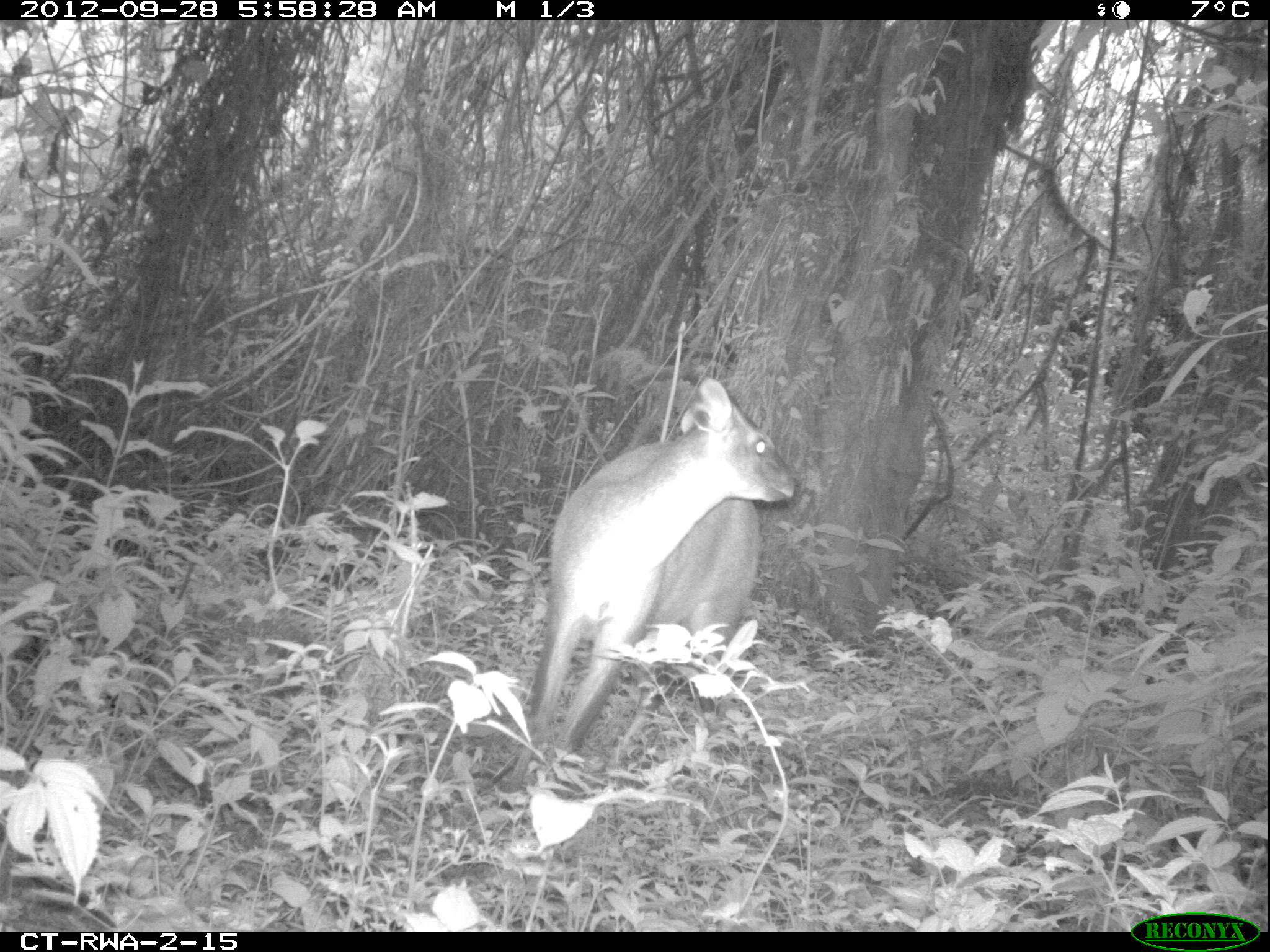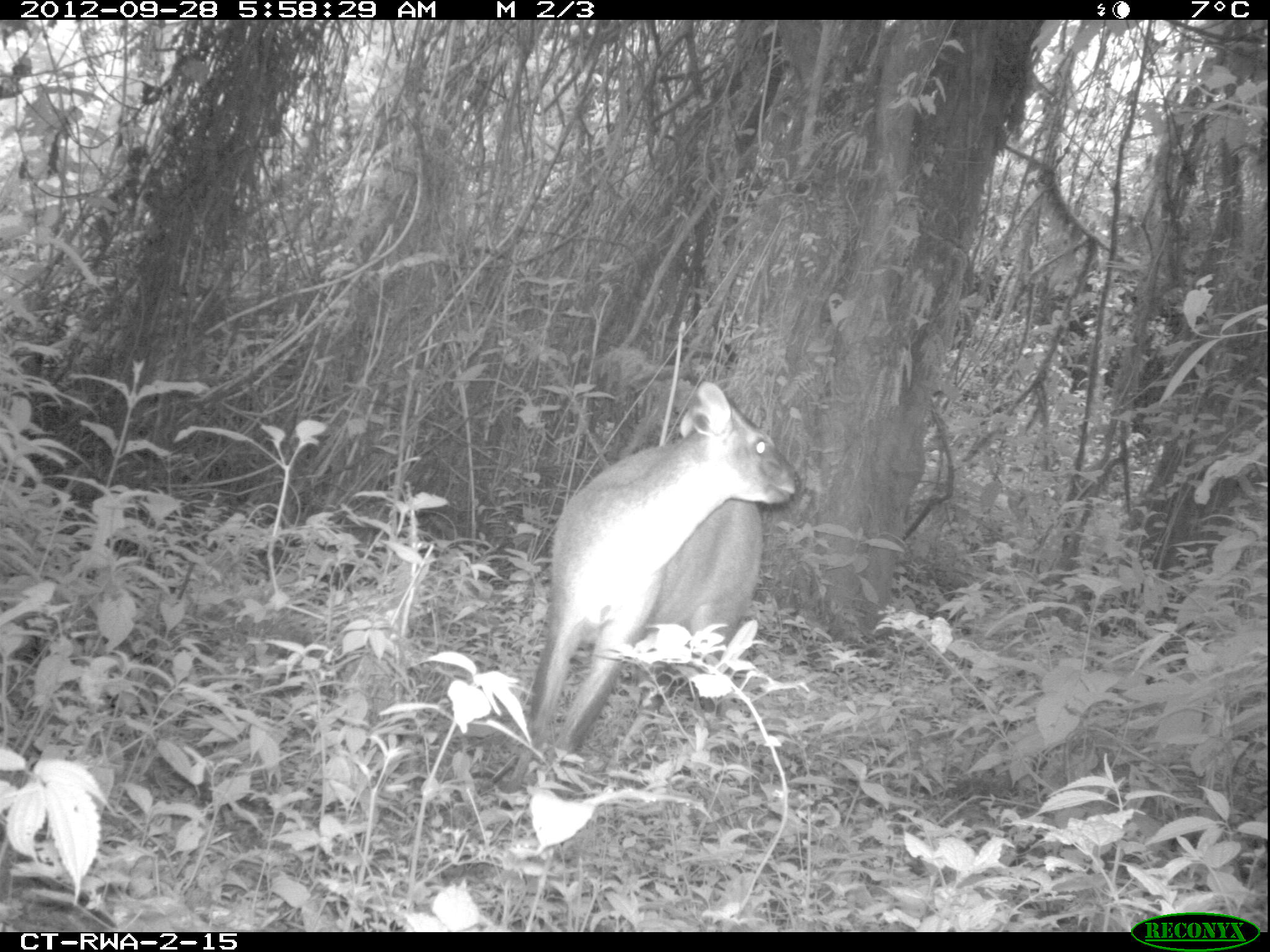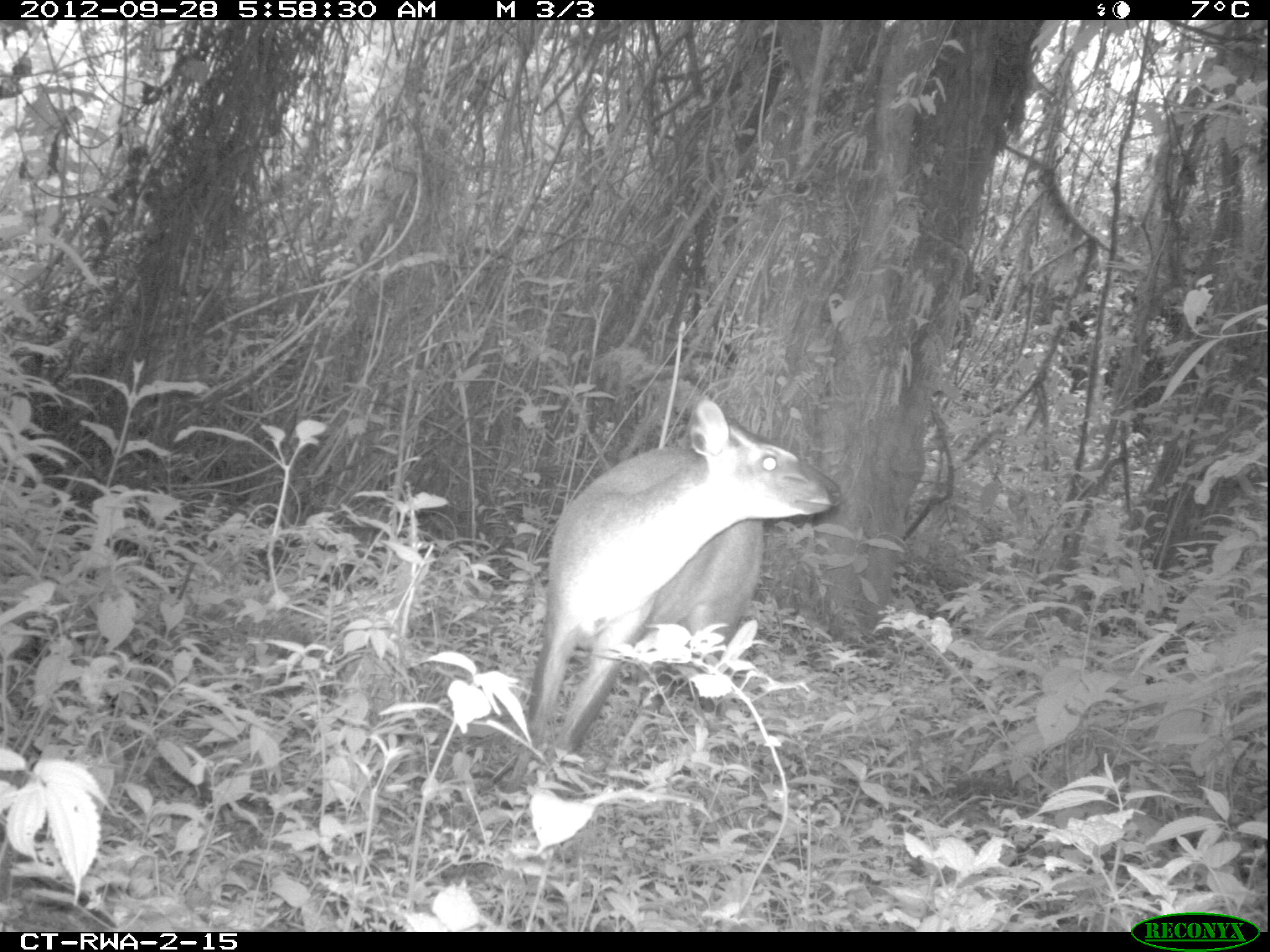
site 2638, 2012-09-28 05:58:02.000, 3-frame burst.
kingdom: Animalia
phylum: Chordata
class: Mammalia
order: Artiodactyla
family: Bovidae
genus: Cephalophus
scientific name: Cephalophus nigrifrons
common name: black-fronted duiker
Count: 1.